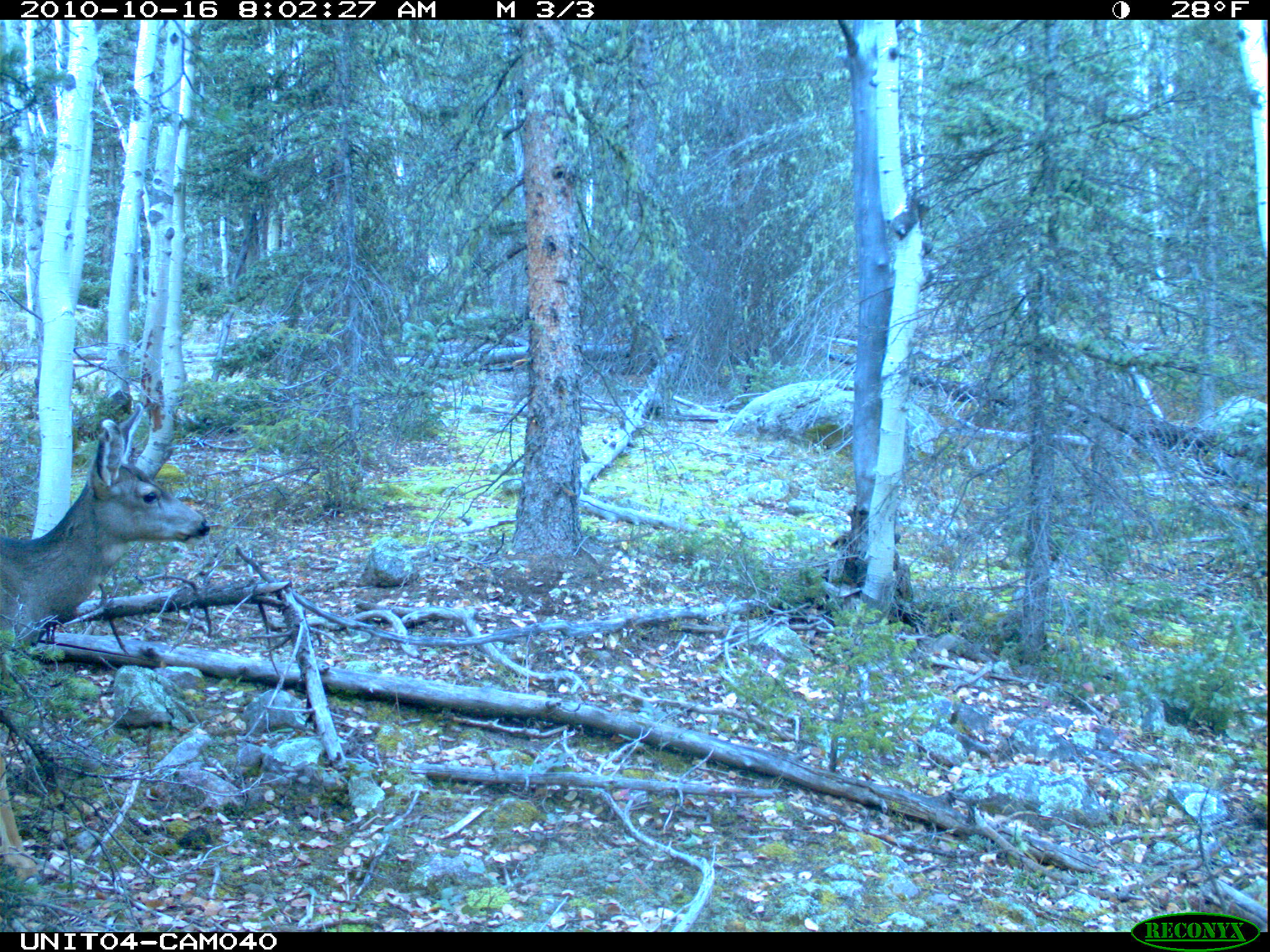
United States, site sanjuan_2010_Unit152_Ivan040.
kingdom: Animalia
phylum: Chordata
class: Mammalia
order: Artiodactyla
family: Cervidae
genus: Odocoileus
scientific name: Odocoileus hemionus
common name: mule deer